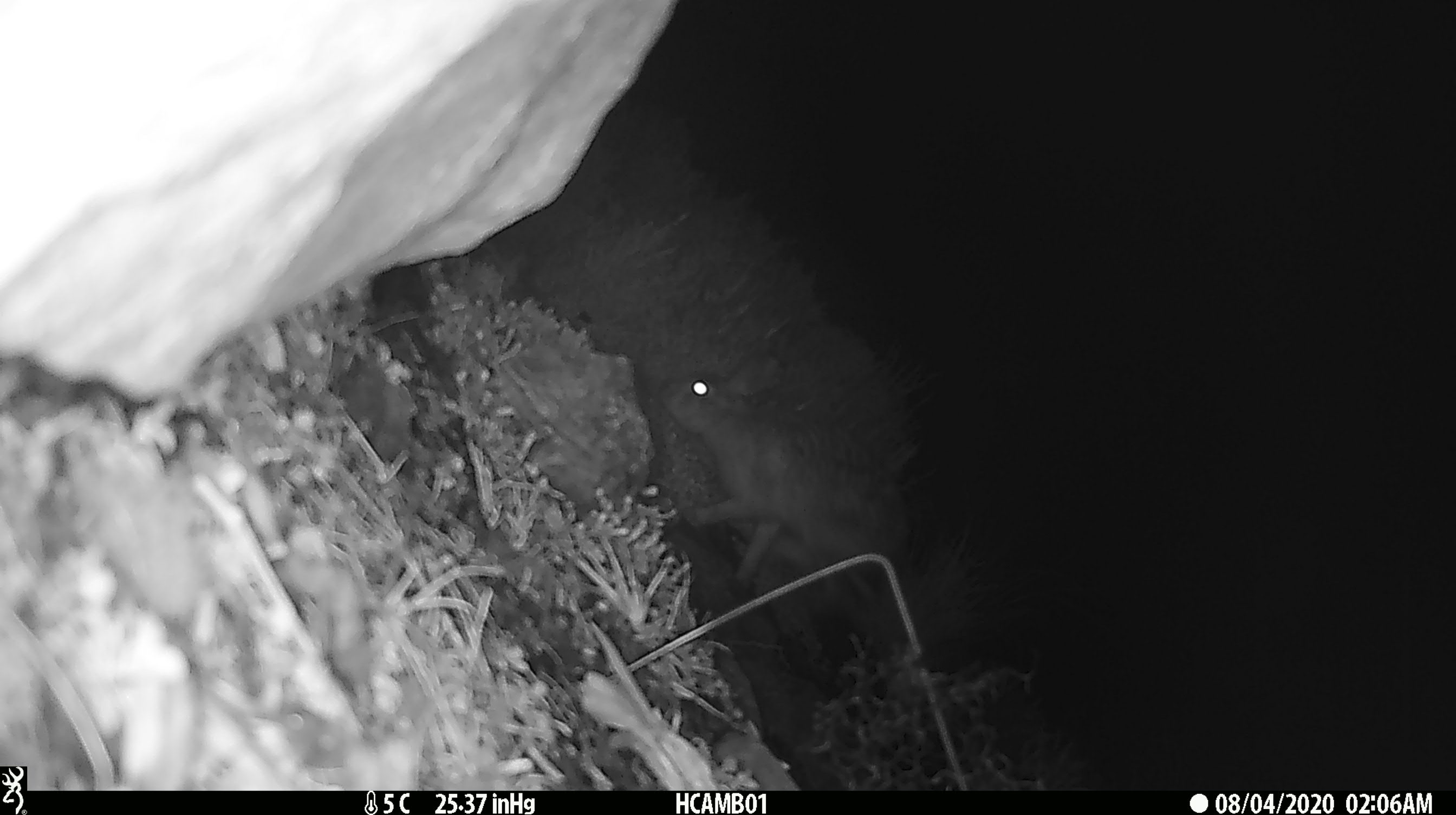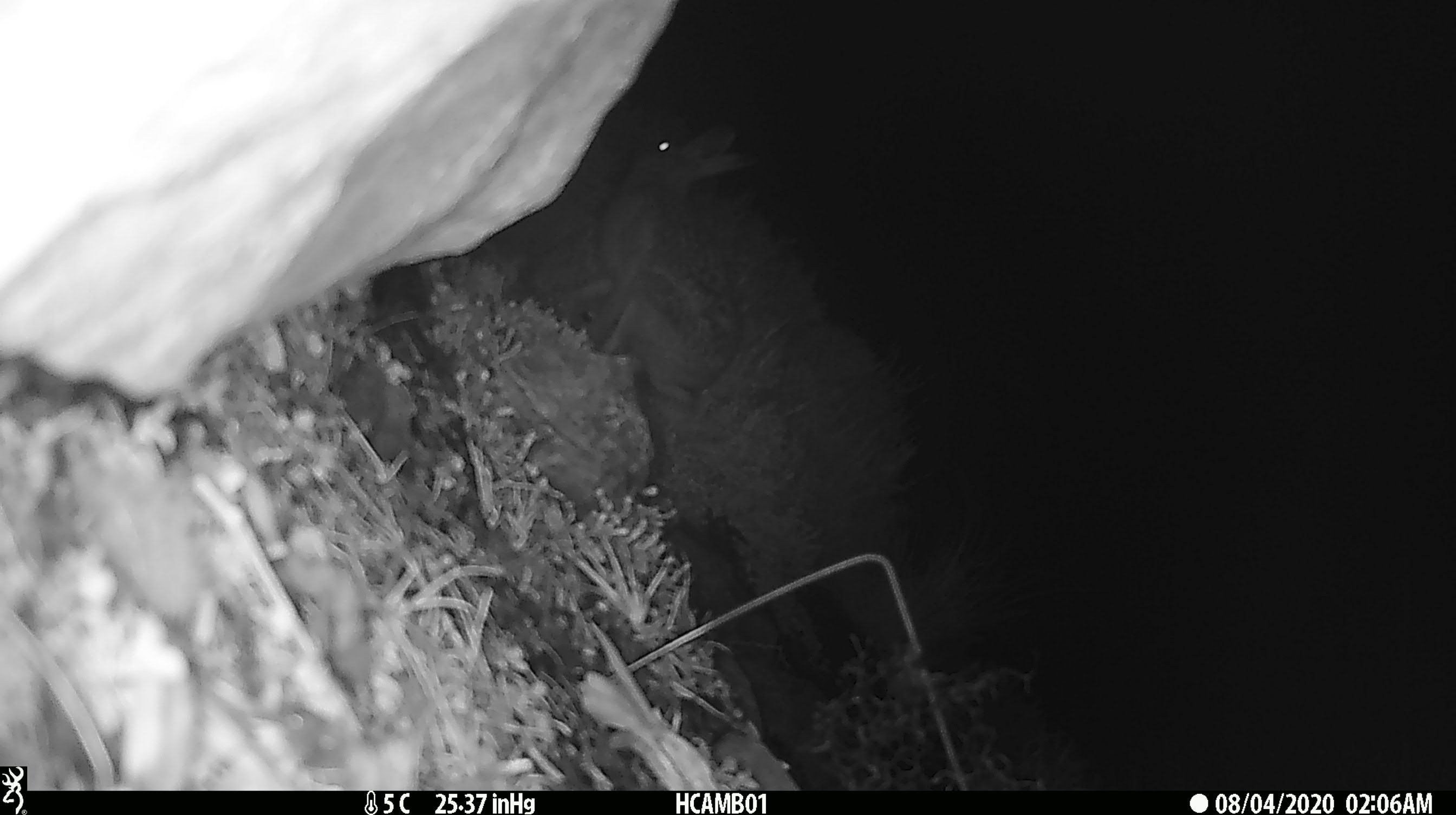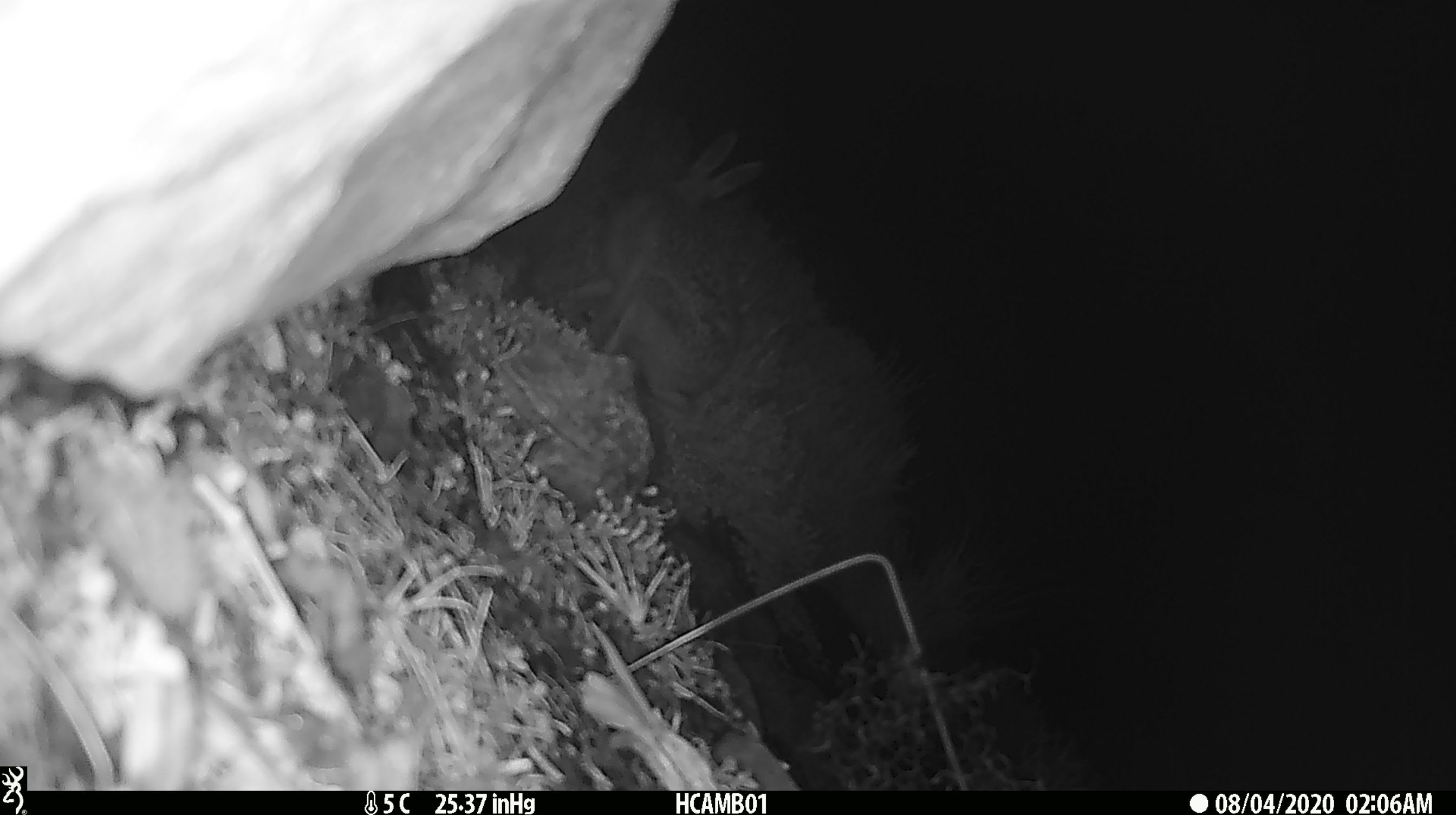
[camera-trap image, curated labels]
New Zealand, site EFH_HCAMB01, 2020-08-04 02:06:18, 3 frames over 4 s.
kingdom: Animalia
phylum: Chordata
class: Mammalia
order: Lagomorpha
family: Leporidae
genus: Lepus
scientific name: Lepus europaeus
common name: brown hare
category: hare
Hare (brown hare) (Lepus europaeus).